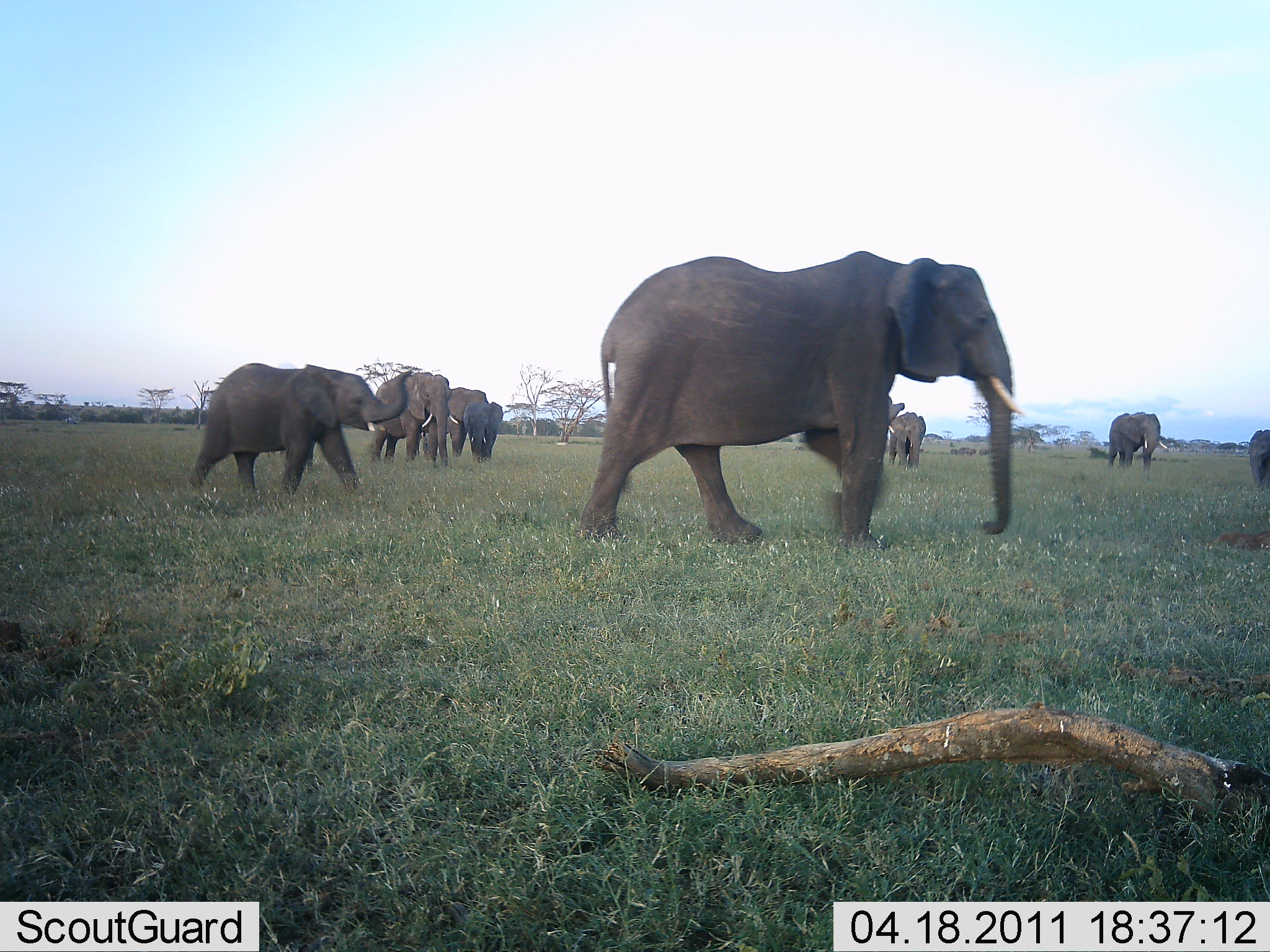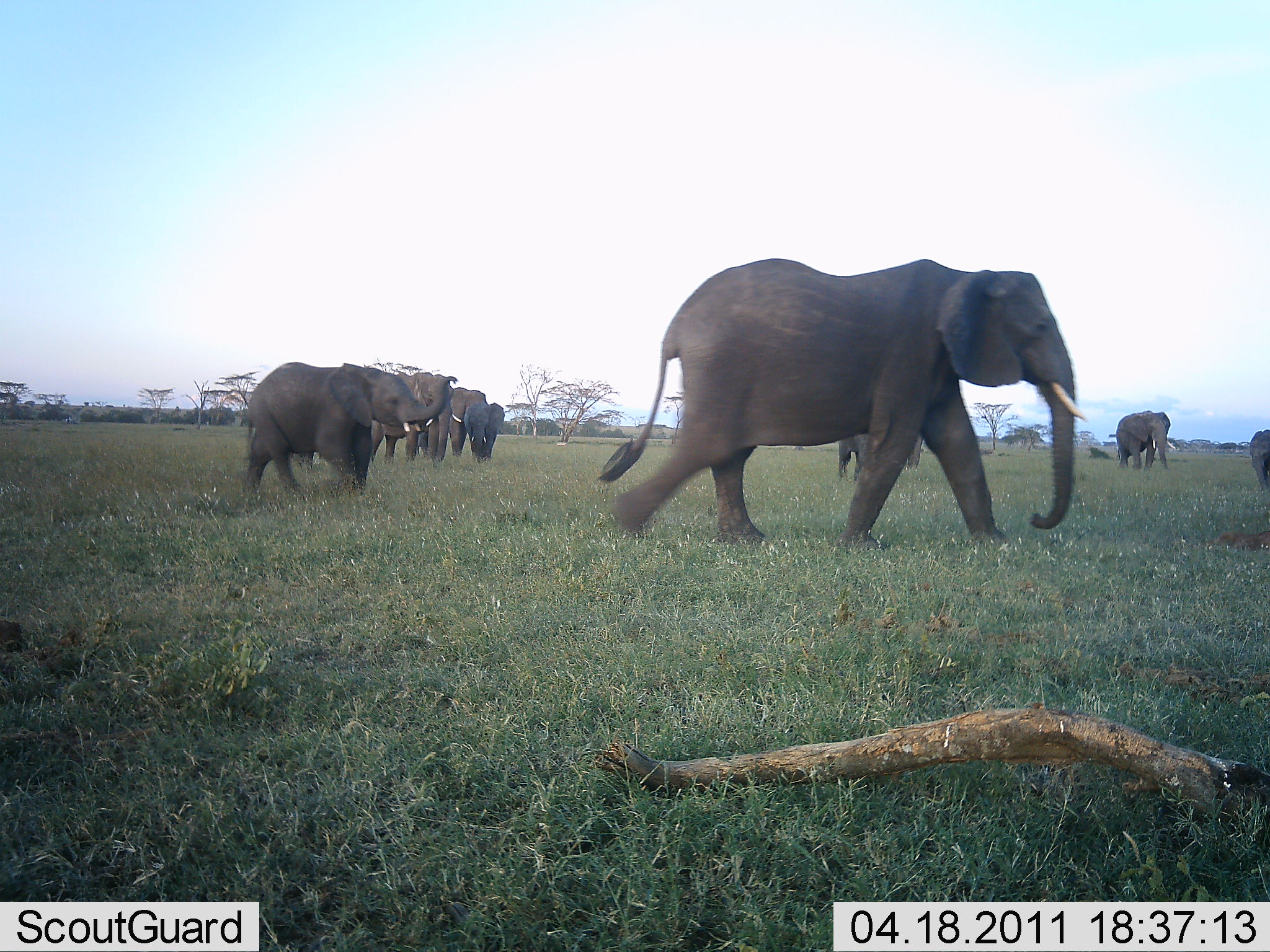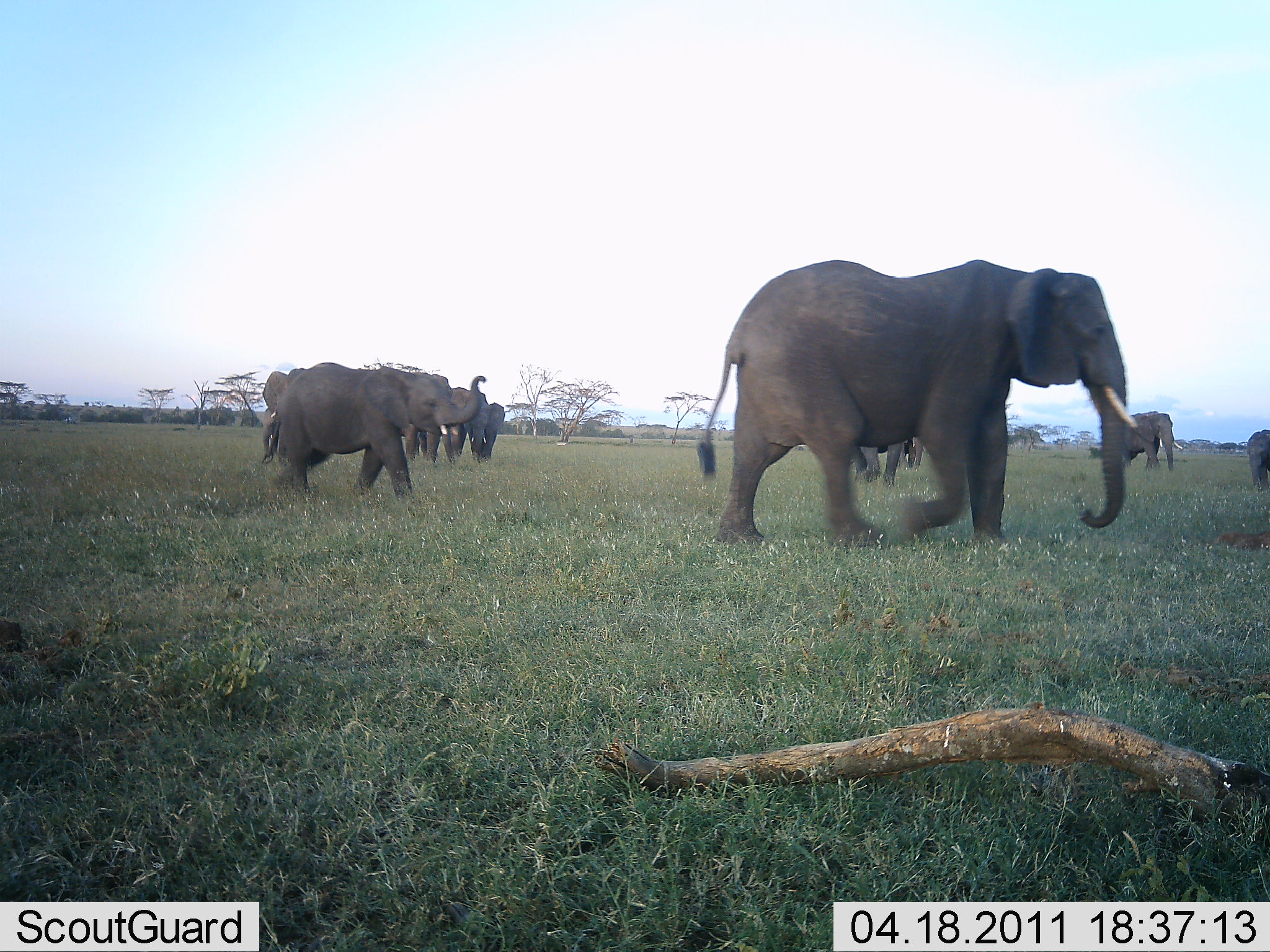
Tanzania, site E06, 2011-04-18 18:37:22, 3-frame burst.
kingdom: Animalia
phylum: Chordata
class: Mammalia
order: Proboscidea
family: Elephantidae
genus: Loxodonta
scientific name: Loxodonta africana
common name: african bush elephant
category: elephant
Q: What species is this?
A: Elephant (african bush elephant) (Loxodonta africana).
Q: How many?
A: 10.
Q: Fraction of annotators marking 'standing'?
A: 42%.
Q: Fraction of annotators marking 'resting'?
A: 0%.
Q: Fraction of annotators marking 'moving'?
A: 100%.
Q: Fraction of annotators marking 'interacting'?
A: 0%.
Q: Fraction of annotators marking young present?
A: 42%.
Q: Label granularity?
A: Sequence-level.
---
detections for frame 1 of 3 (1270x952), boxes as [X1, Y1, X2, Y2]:
animal: [579, 250, 1026, 566]; [183, 362, 416, 505]; [806, 392, 906, 477]; [372, 371, 451, 470]; [1107, 410, 1167, 480]; [449, 387, 488, 461]; [462, 401, 504, 464]; [888, 411, 927, 471]; [1248, 428, 1270, 489]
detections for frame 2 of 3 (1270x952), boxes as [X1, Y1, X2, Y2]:
animal: [595, 257, 1089, 556]; [238, 361, 460, 505]; [371, 371, 461, 468]; [417, 386, 487, 457]; [1115, 410, 1176, 473]; [464, 402, 506, 462]; [837, 433, 867, 481]; [1248, 428, 1270, 492]; [905, 431, 926, 473]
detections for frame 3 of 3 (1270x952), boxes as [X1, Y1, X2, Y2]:
animal: [698, 259, 1139, 551]; [276, 363, 488, 503]; [260, 367, 334, 472]; [1101, 411, 1184, 472]; [443, 383, 487, 466]; [466, 395, 505, 464]; [853, 444, 902, 490]; [1246, 429, 1269, 491]; [400, 424, 438, 461]; [902, 435, 923, 470]